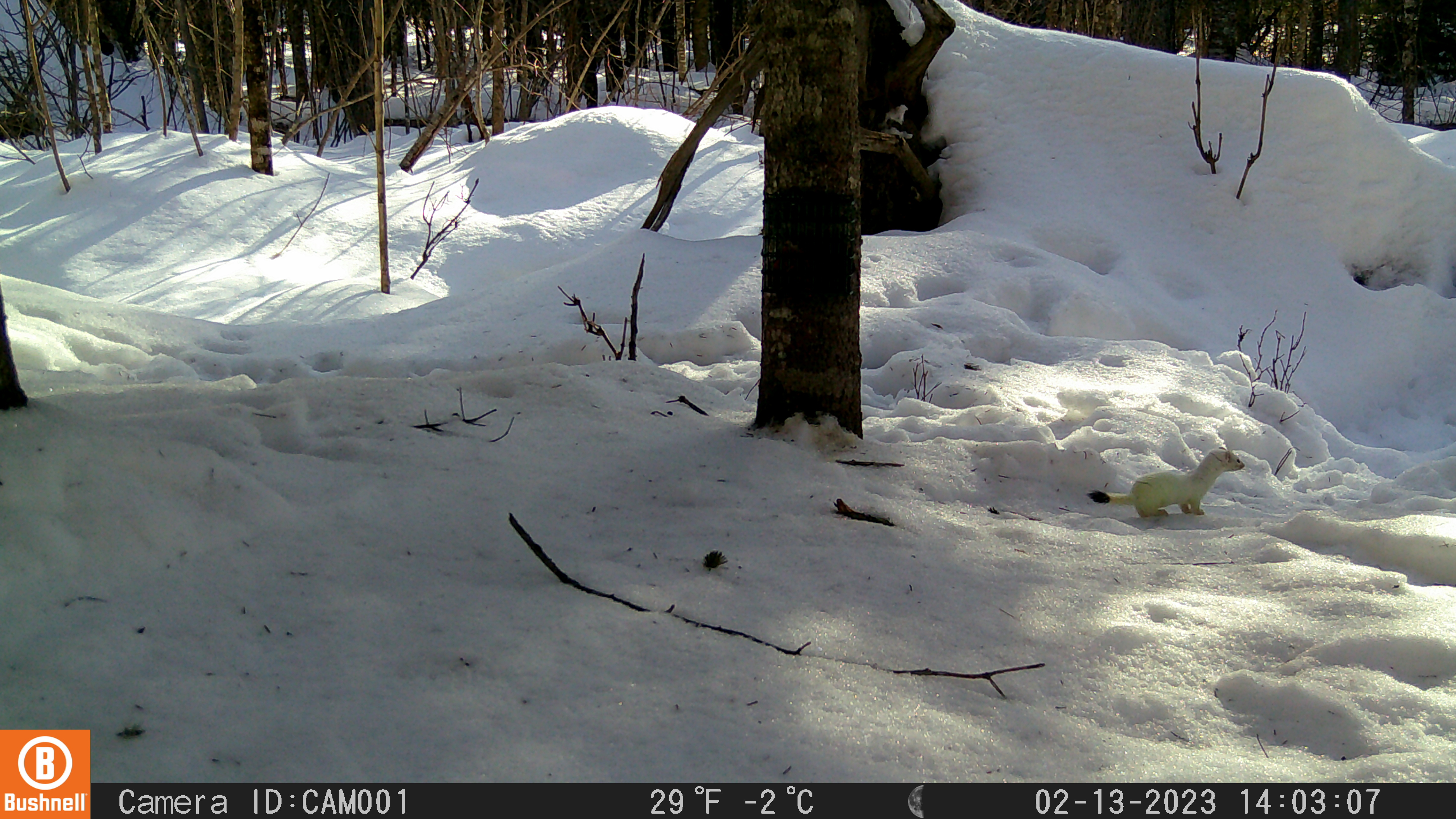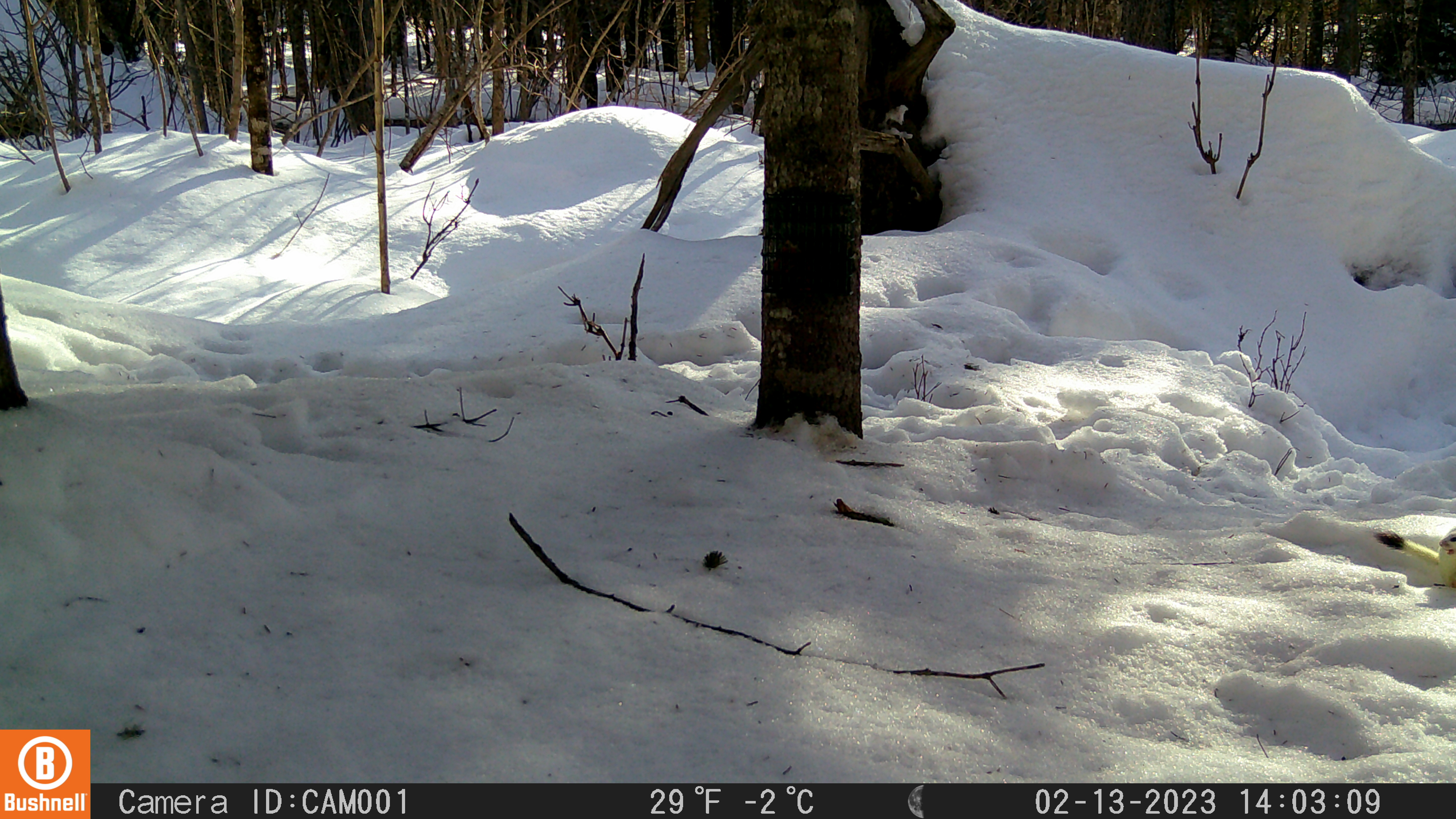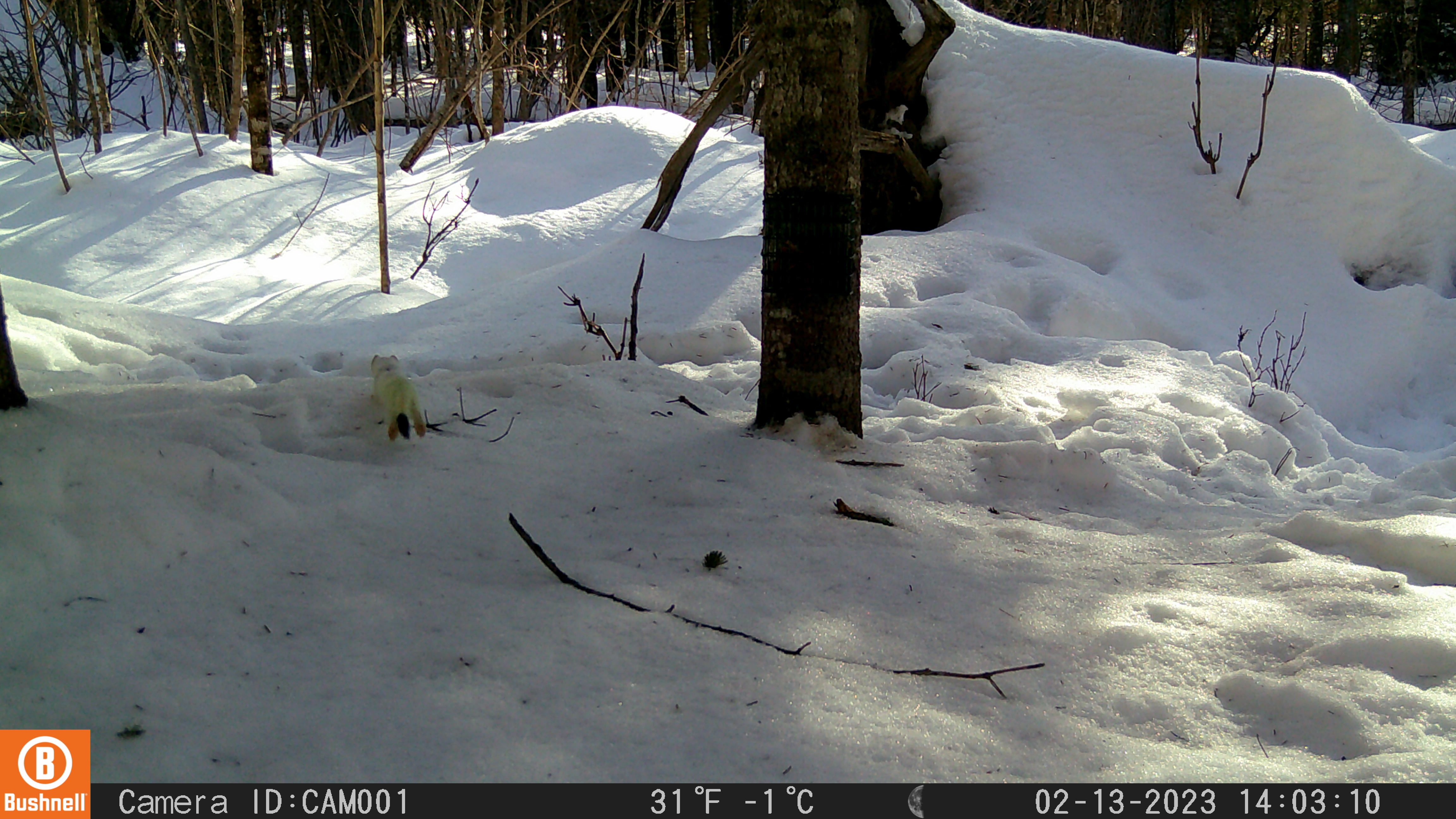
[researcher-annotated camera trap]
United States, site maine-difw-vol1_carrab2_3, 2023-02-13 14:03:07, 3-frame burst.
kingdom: Animalia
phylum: Chordata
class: Mammalia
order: Carnivora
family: Mustelidae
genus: Mustela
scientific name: Mustela richardsonii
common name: short-tailed weasel